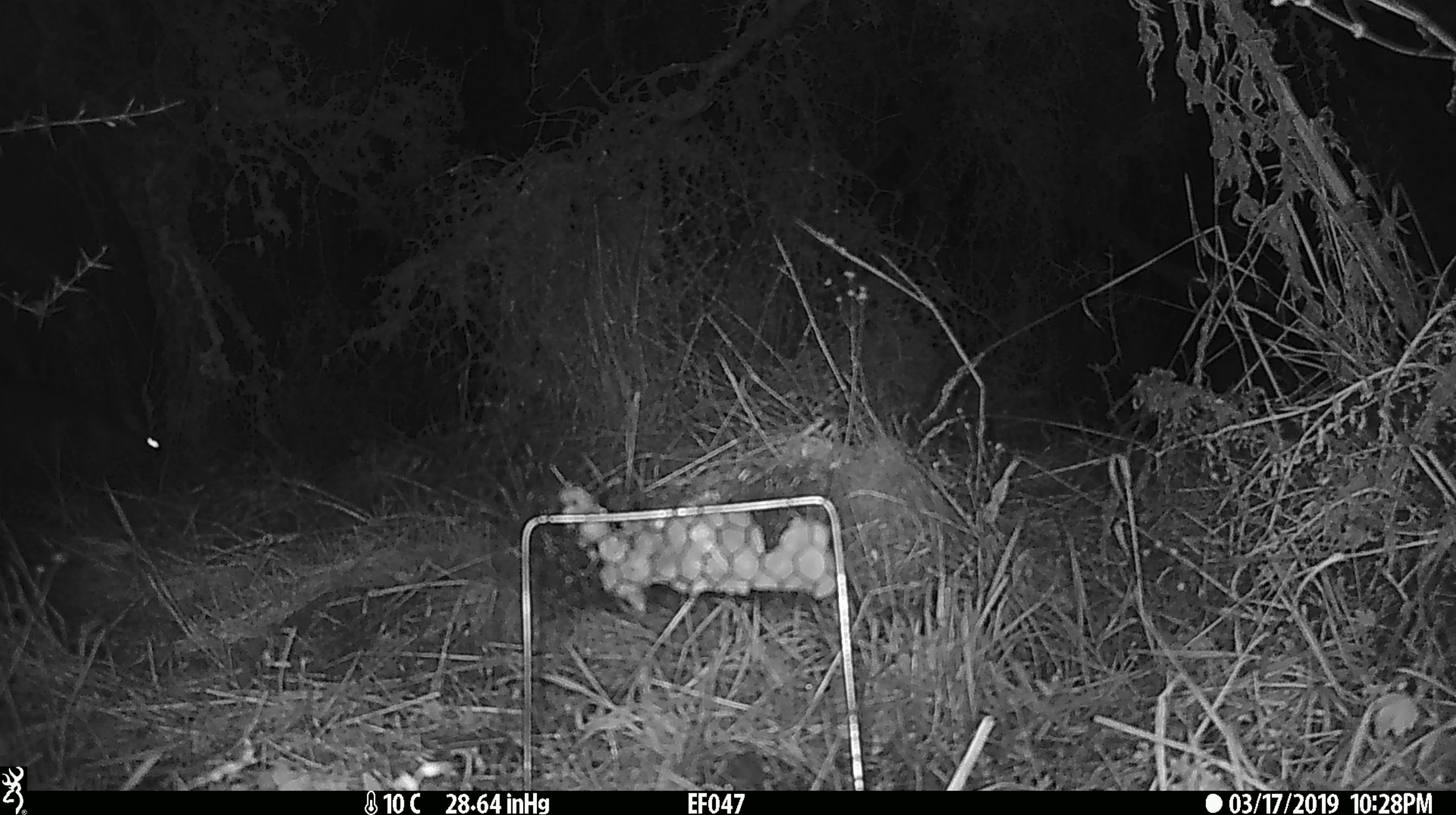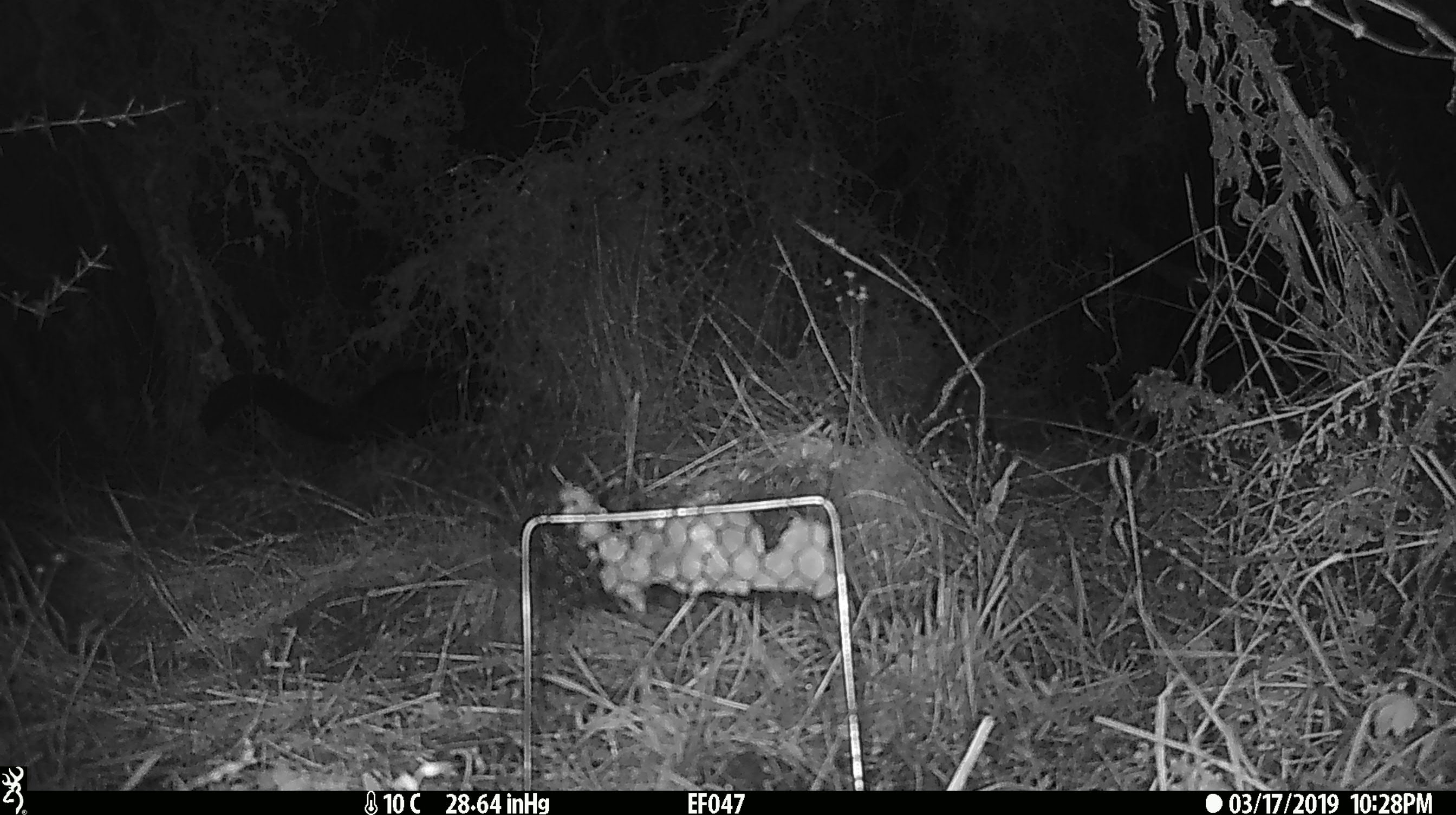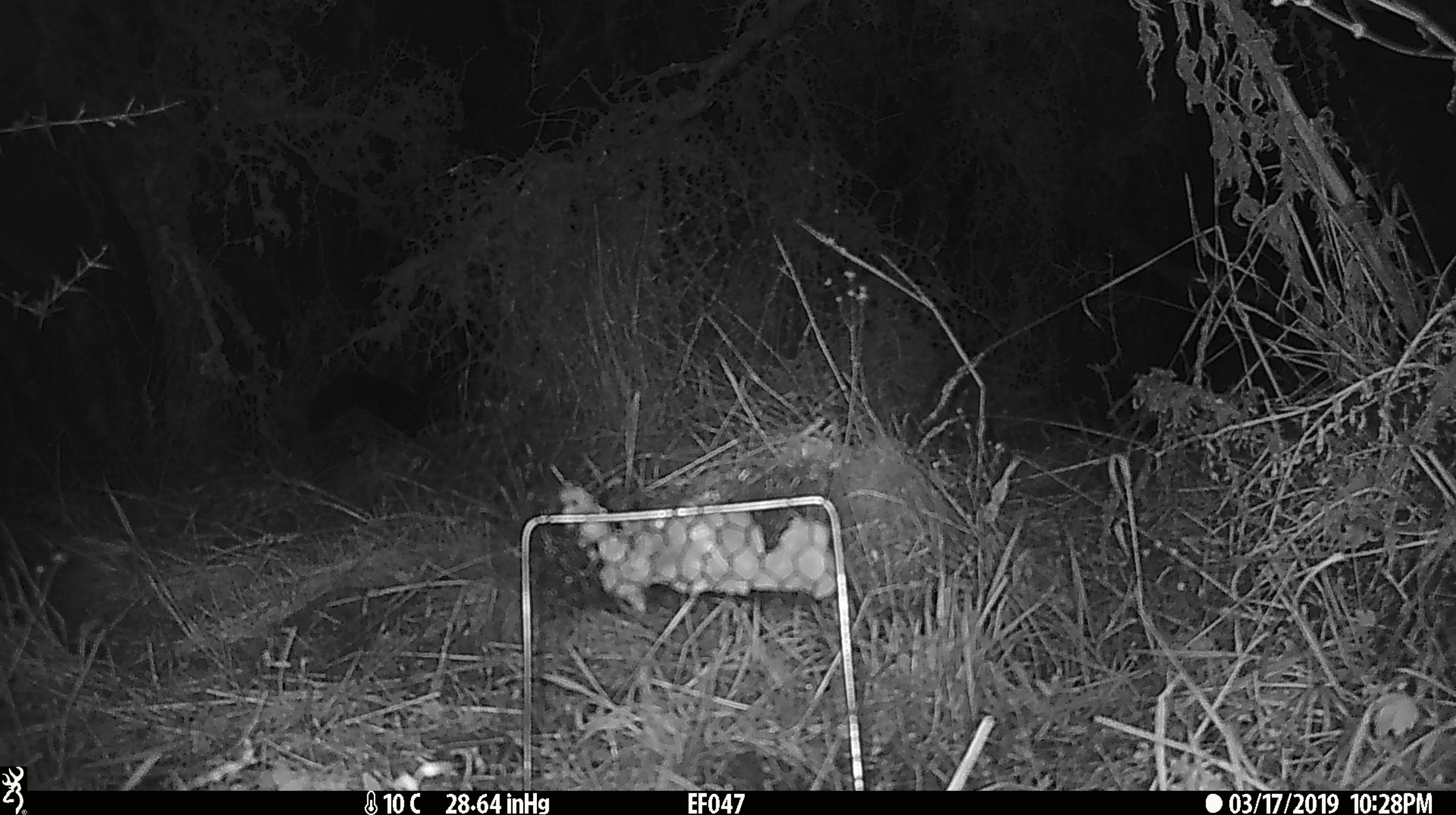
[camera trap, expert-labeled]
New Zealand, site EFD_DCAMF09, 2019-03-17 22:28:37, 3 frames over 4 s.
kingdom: Animalia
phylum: Chordata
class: Mammalia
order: Diprotodontia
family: Phalangeridae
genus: Trichosurus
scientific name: Trichosurus vulpecula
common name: common brushtail possum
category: possum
Possum (common brushtail possum) (Trichosurus vulpecula).